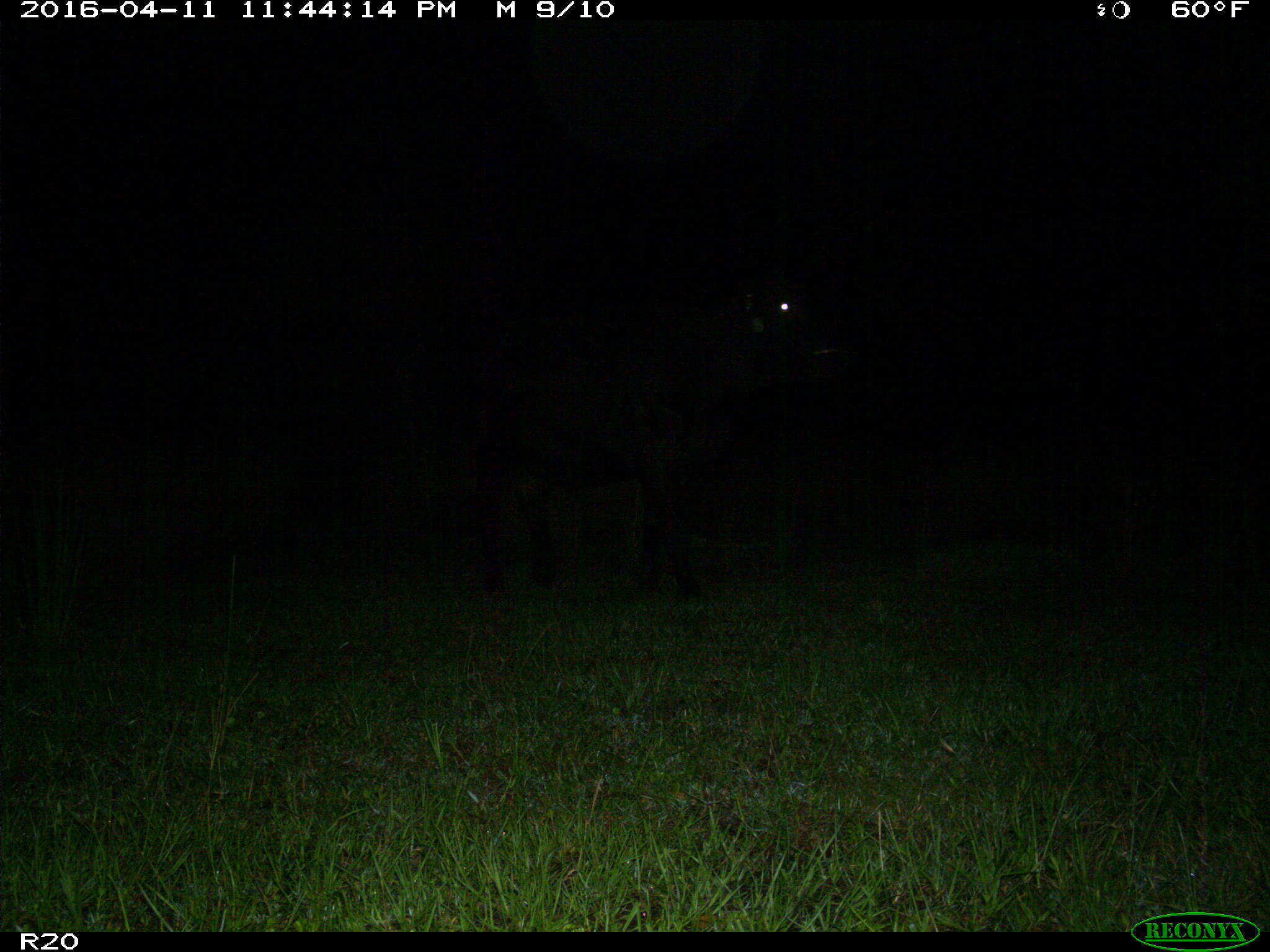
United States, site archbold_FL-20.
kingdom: Animalia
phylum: Chordata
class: Mammalia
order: Artiodactyla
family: Bovidae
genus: Bos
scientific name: Bos taurus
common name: domestic cow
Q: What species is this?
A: Bos taurus (domestic cow).